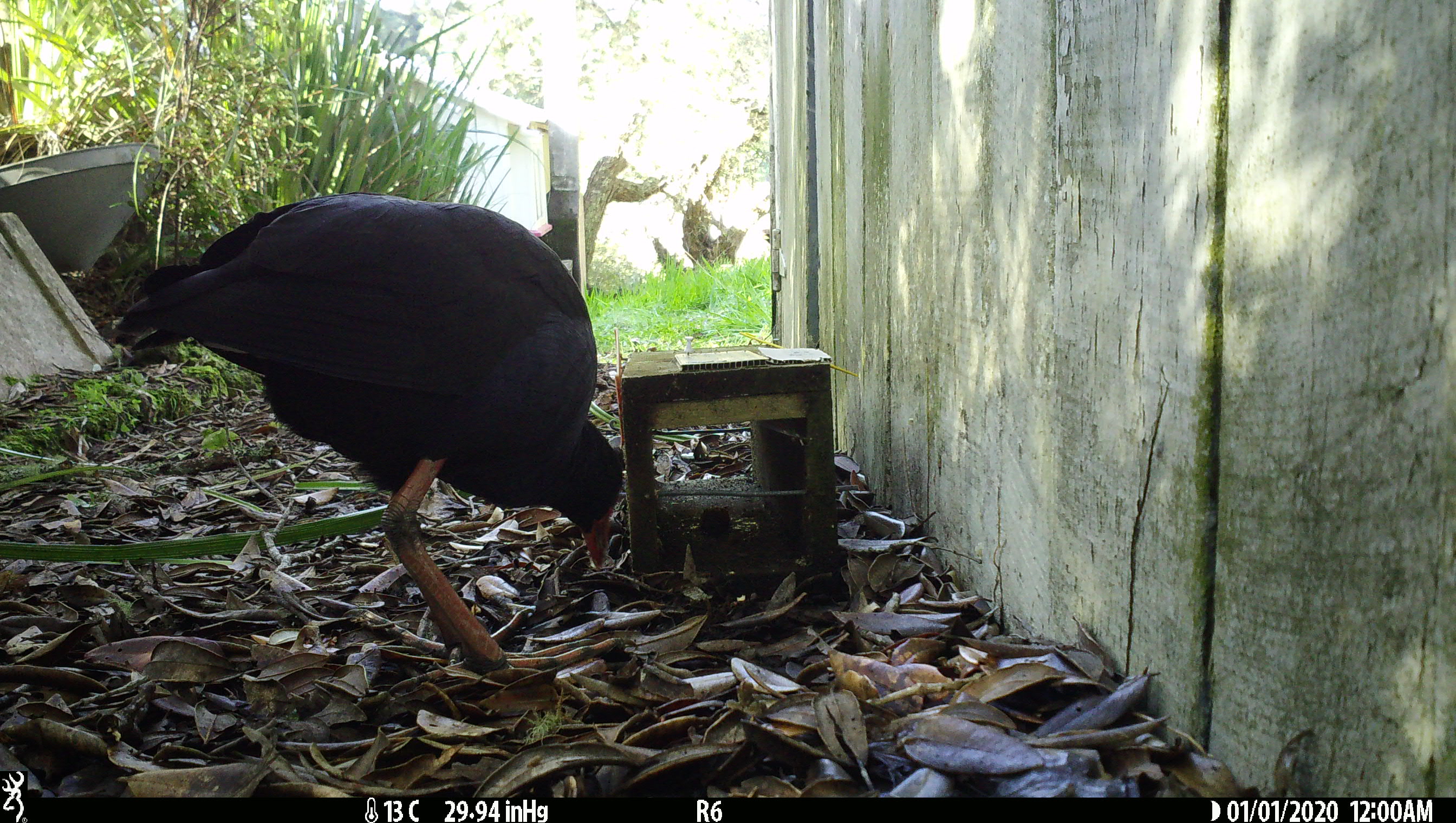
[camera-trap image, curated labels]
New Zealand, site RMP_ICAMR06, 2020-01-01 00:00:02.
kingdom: Animalia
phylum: Chordata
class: Aves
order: Gruiformes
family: Rallidae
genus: Porphyrio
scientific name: Porphyrio melanotus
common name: australasian swamphen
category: pukeko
Pukeko (australasian swamphen) (Porphyrio melanotus).